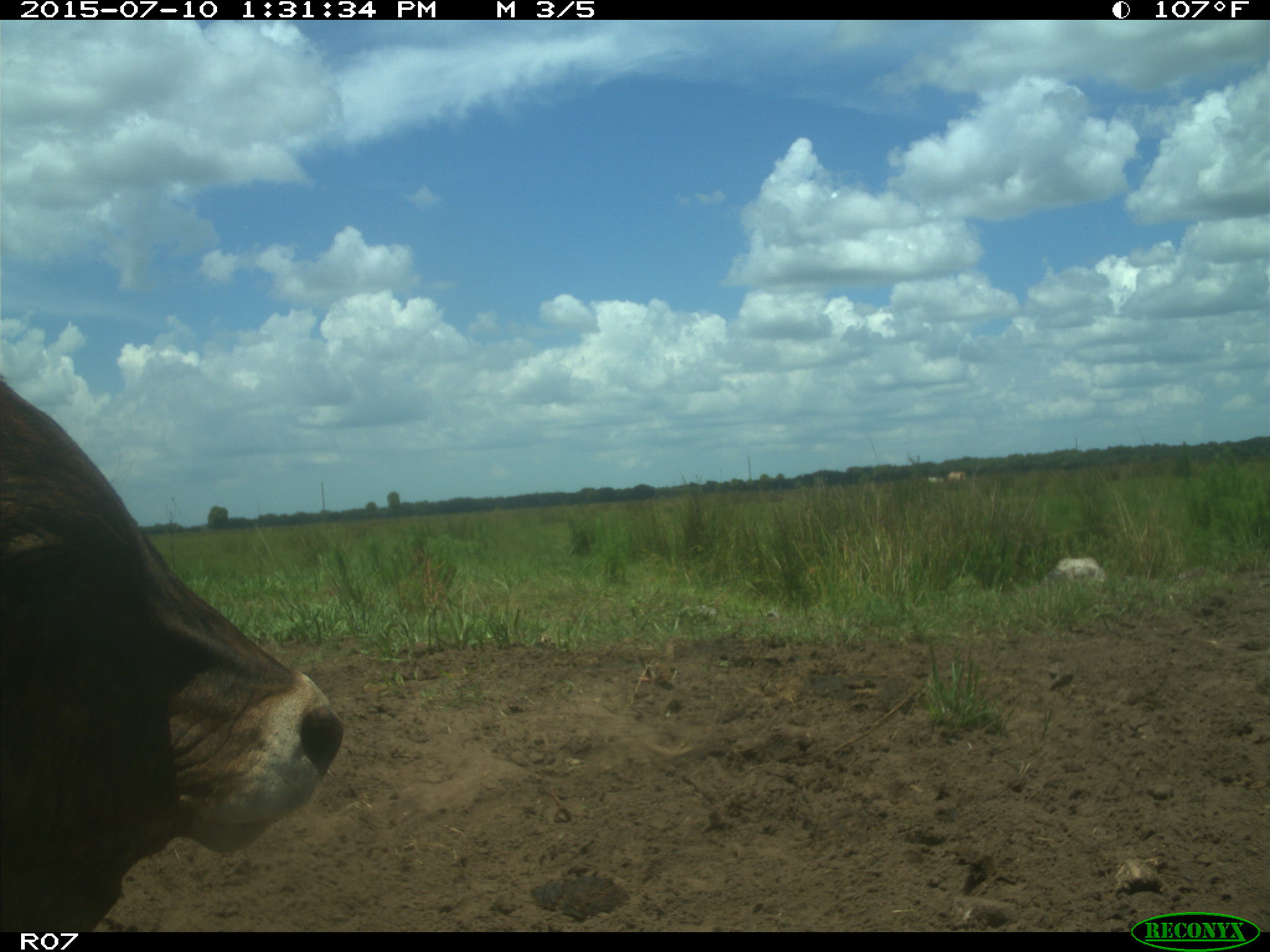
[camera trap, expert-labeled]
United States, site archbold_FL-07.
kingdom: Animalia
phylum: Chordata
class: Mammalia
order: Artiodactyla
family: Bovidae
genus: Bos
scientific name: Bos taurus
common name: domestic cow